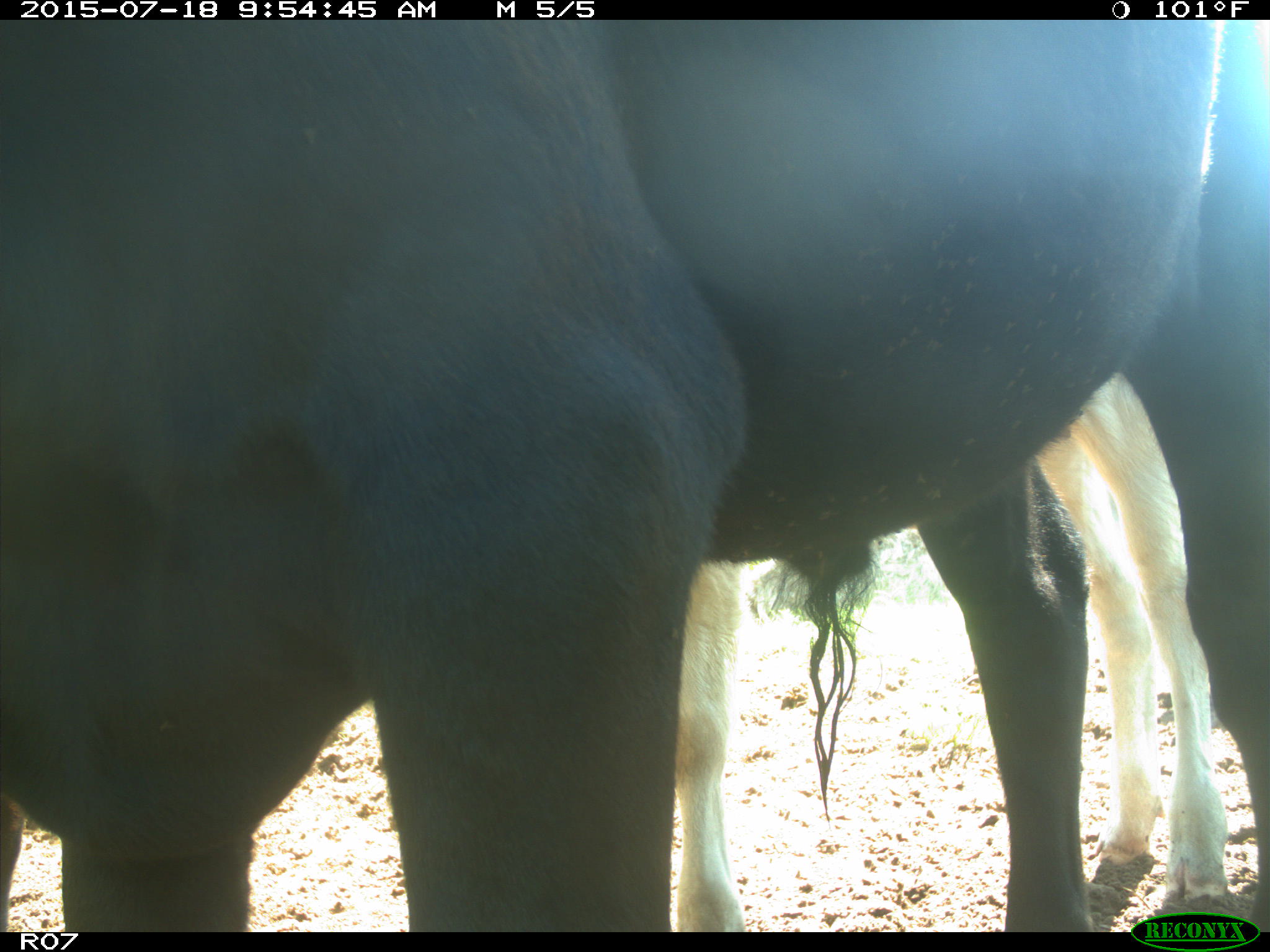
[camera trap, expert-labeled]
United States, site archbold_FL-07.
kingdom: Animalia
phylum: Chordata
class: Mammalia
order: Artiodactyla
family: Bovidae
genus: Bos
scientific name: Bos taurus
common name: domestic cow